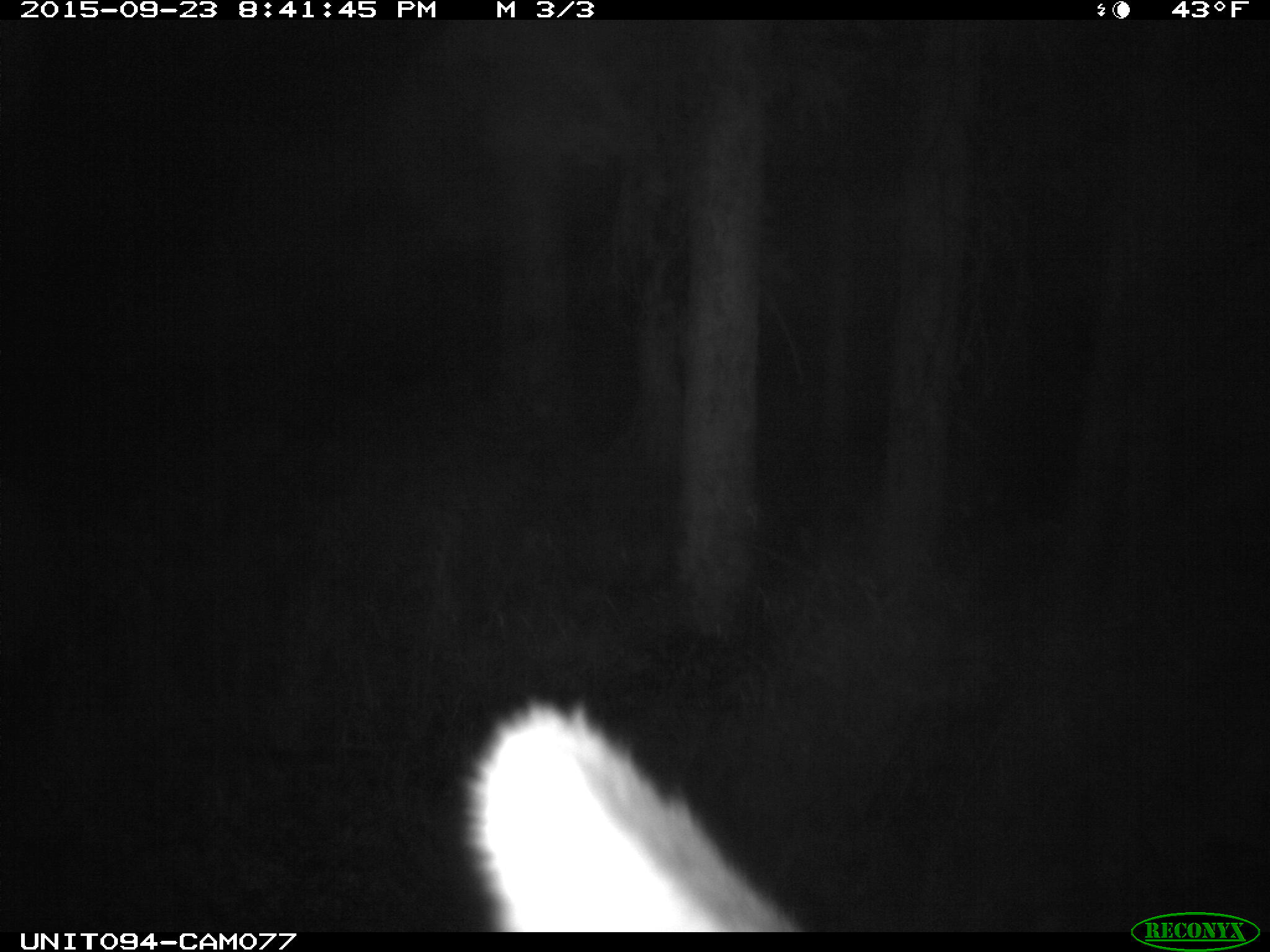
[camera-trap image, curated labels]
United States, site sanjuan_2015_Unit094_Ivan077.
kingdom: Animalia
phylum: Chordata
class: Mammalia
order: Artiodactyla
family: Cervidae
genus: Cervus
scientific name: Cervus elaphus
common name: red deer